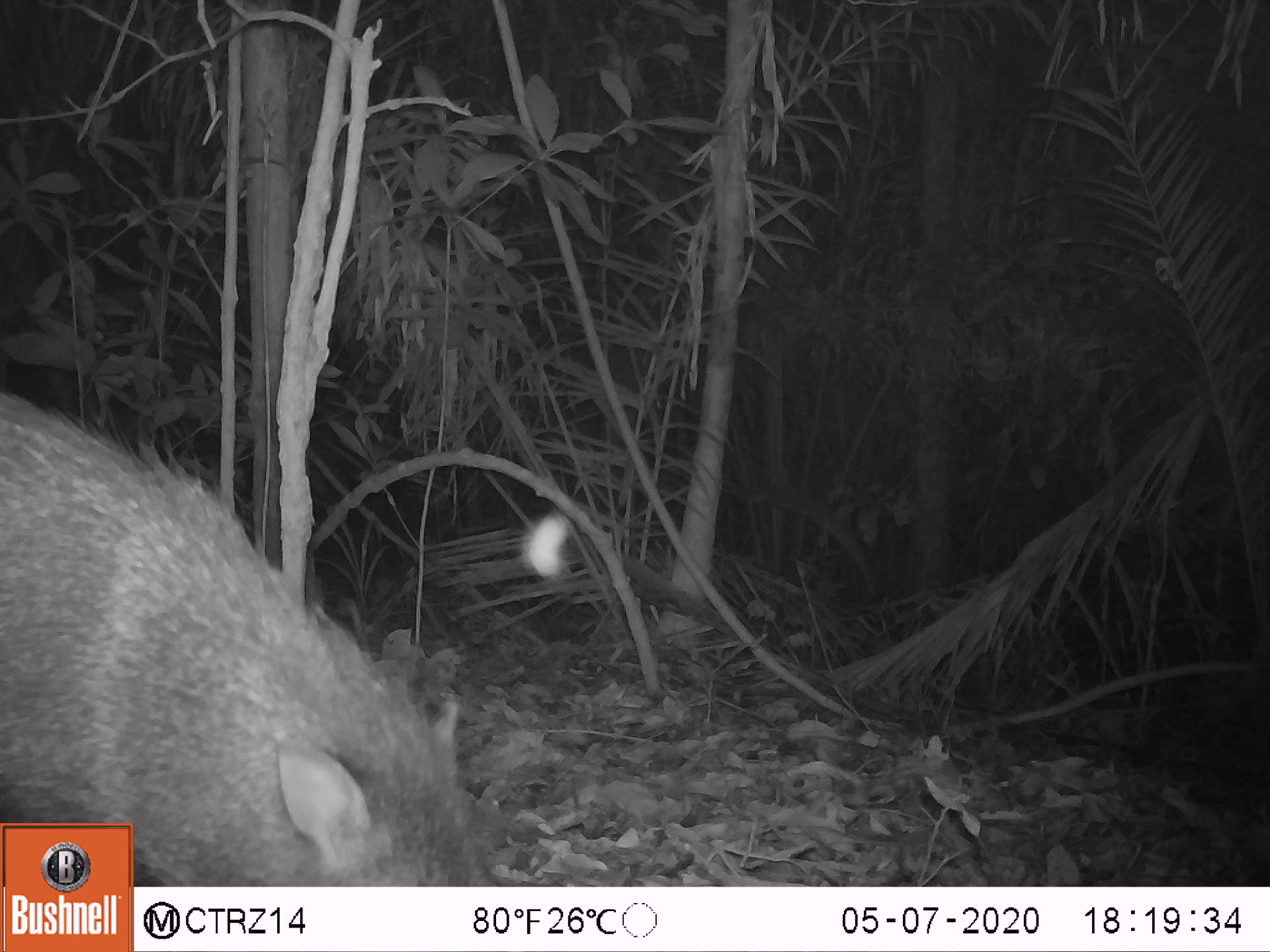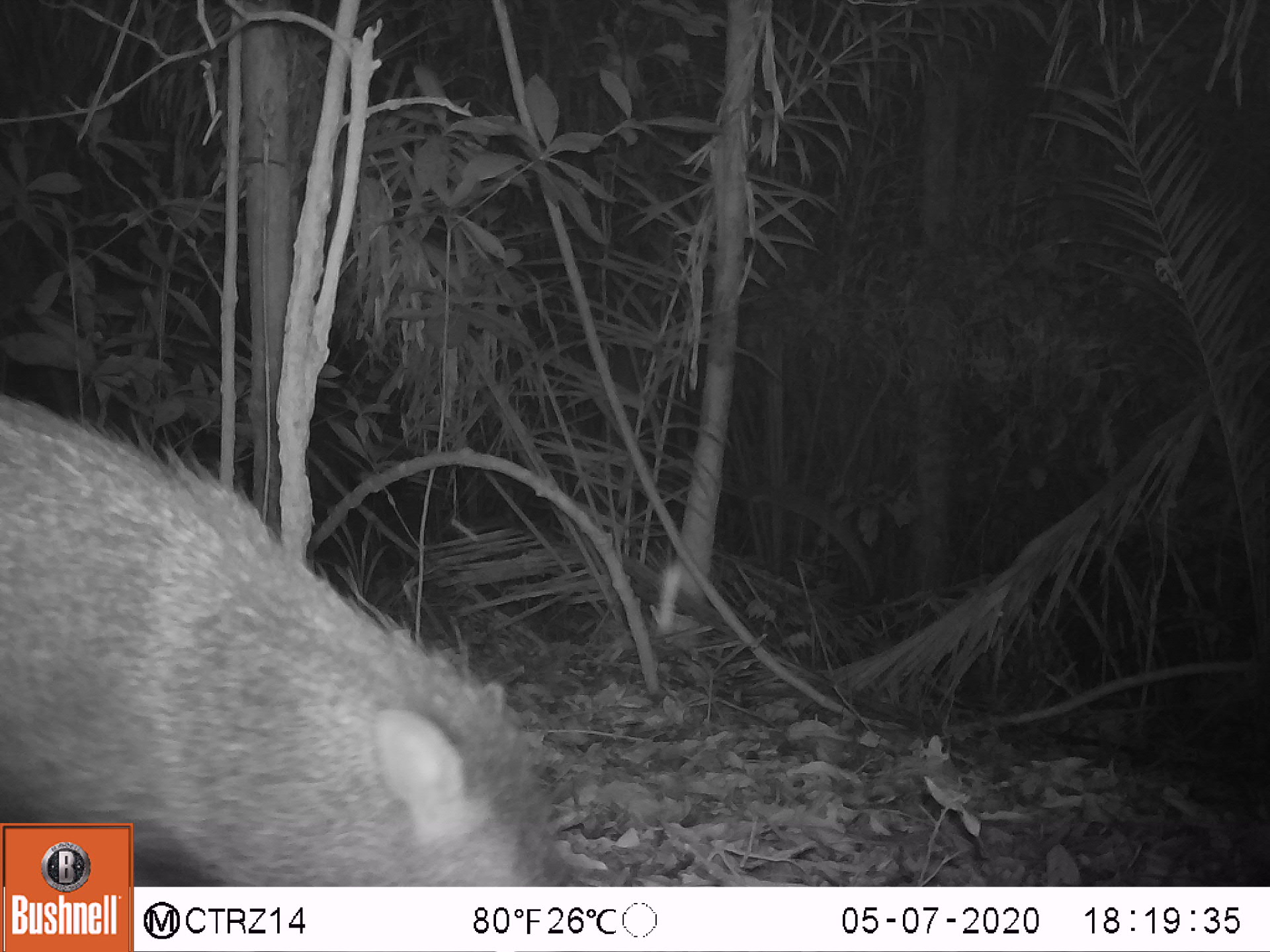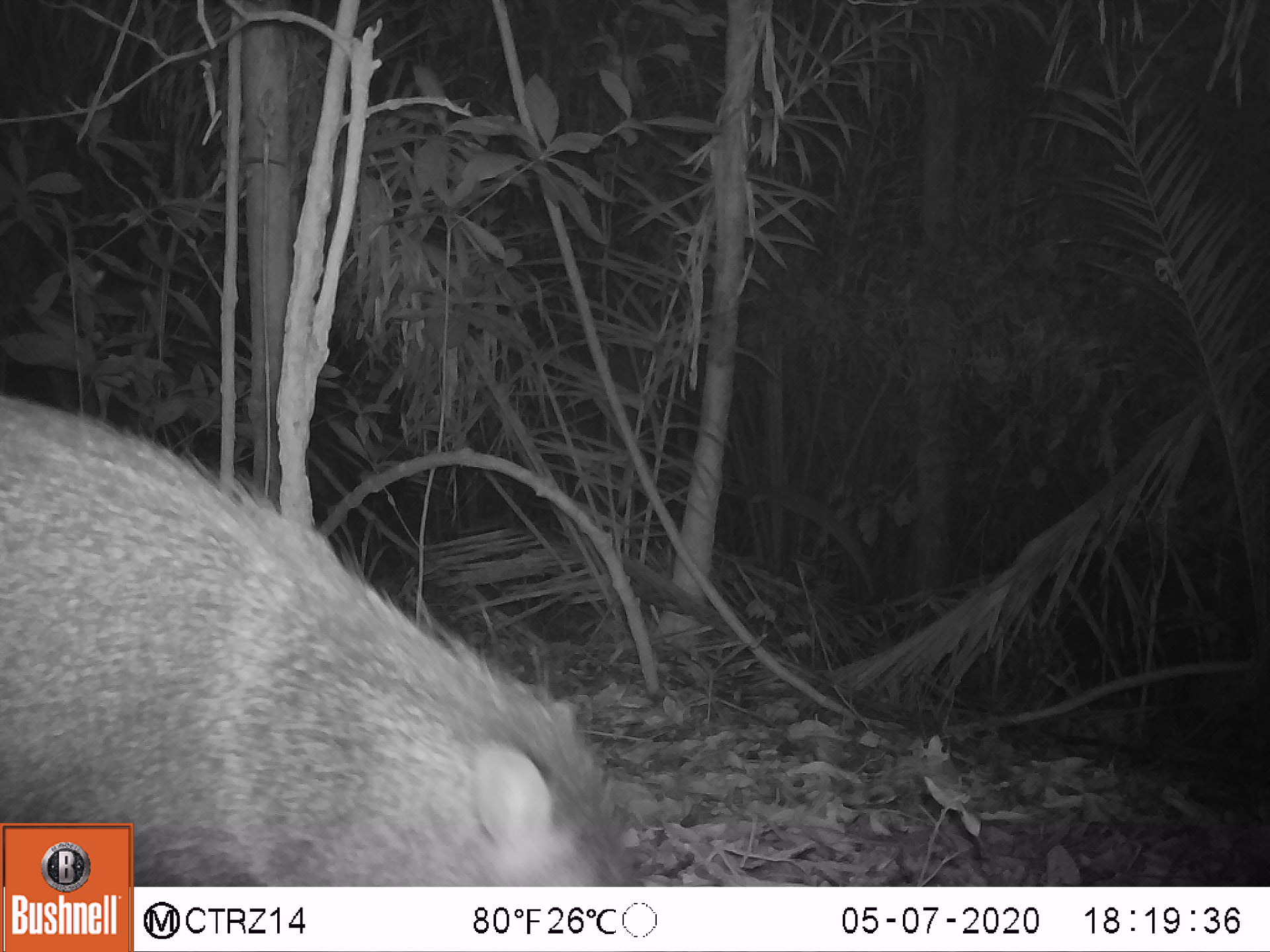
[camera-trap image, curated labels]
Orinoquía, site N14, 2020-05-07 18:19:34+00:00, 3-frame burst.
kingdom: Animalia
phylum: Chordata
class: Mammalia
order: Artiodactyla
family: Tayassuidae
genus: Pecari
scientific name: Pecari tajacu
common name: collared peccary